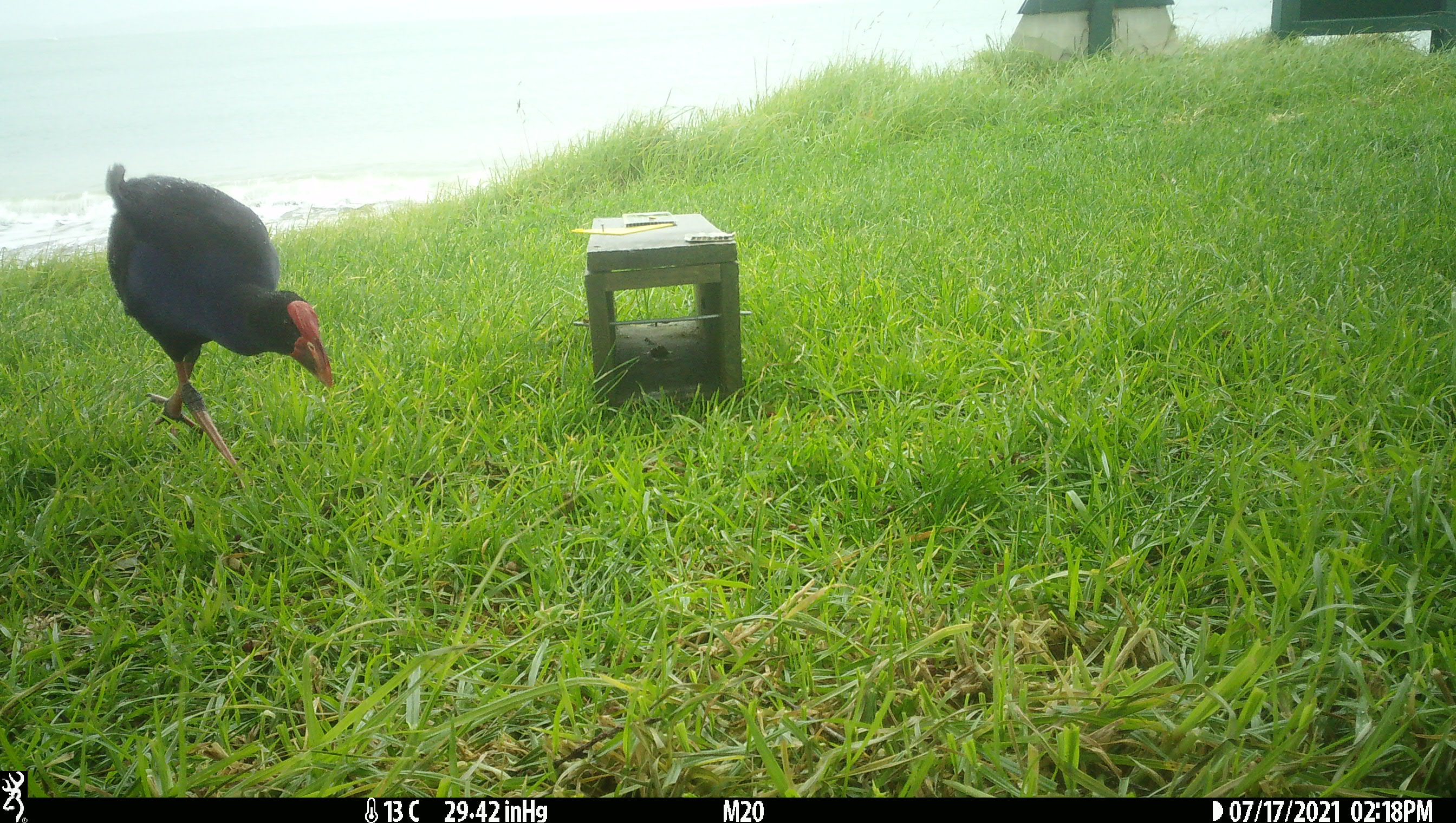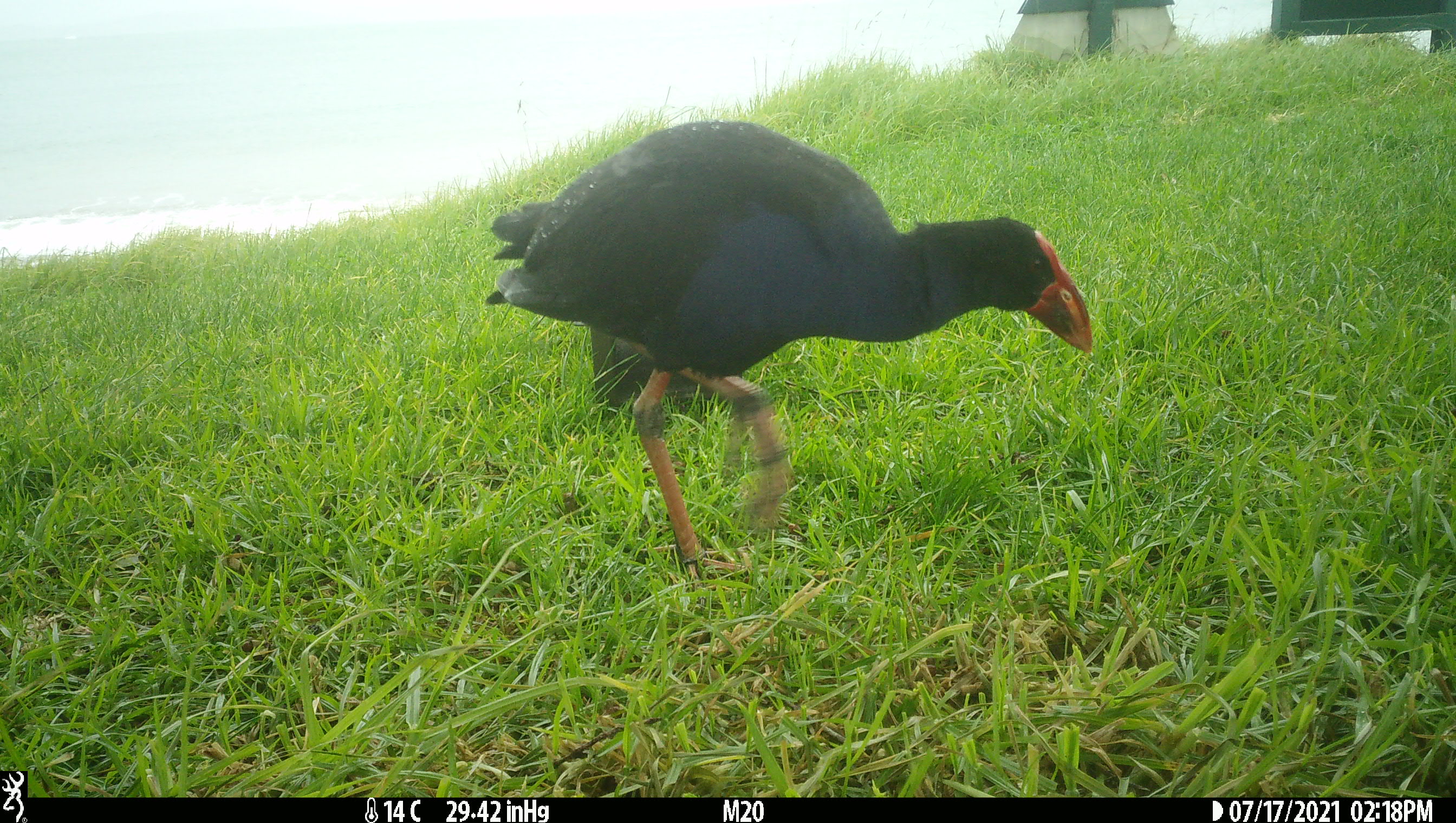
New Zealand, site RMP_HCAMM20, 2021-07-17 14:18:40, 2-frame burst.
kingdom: Animalia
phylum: Chordata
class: Aves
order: Gruiformes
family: Rallidae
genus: Porphyrio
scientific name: Porphyrio melanotus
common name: australasian swamphen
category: pukeko